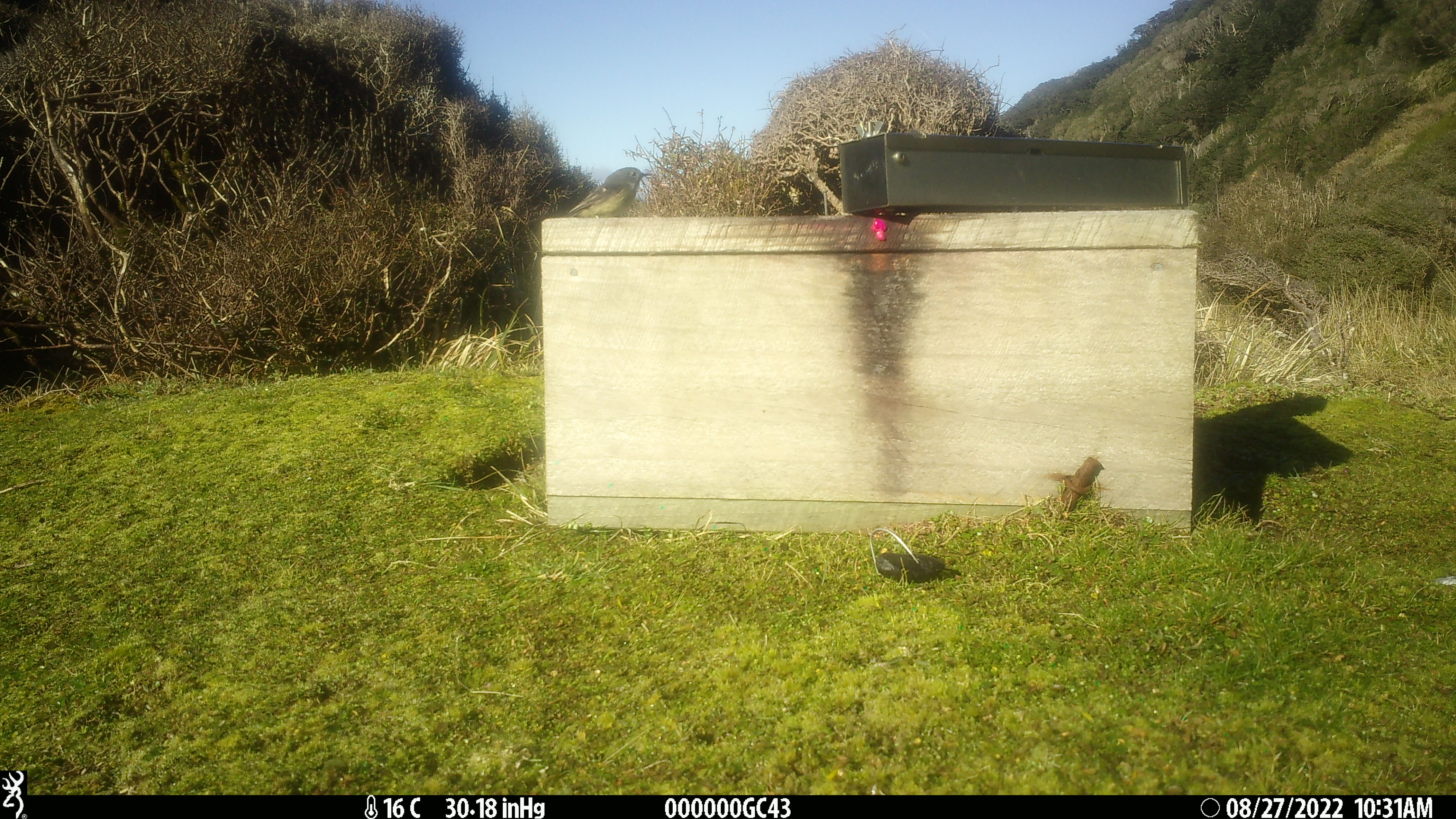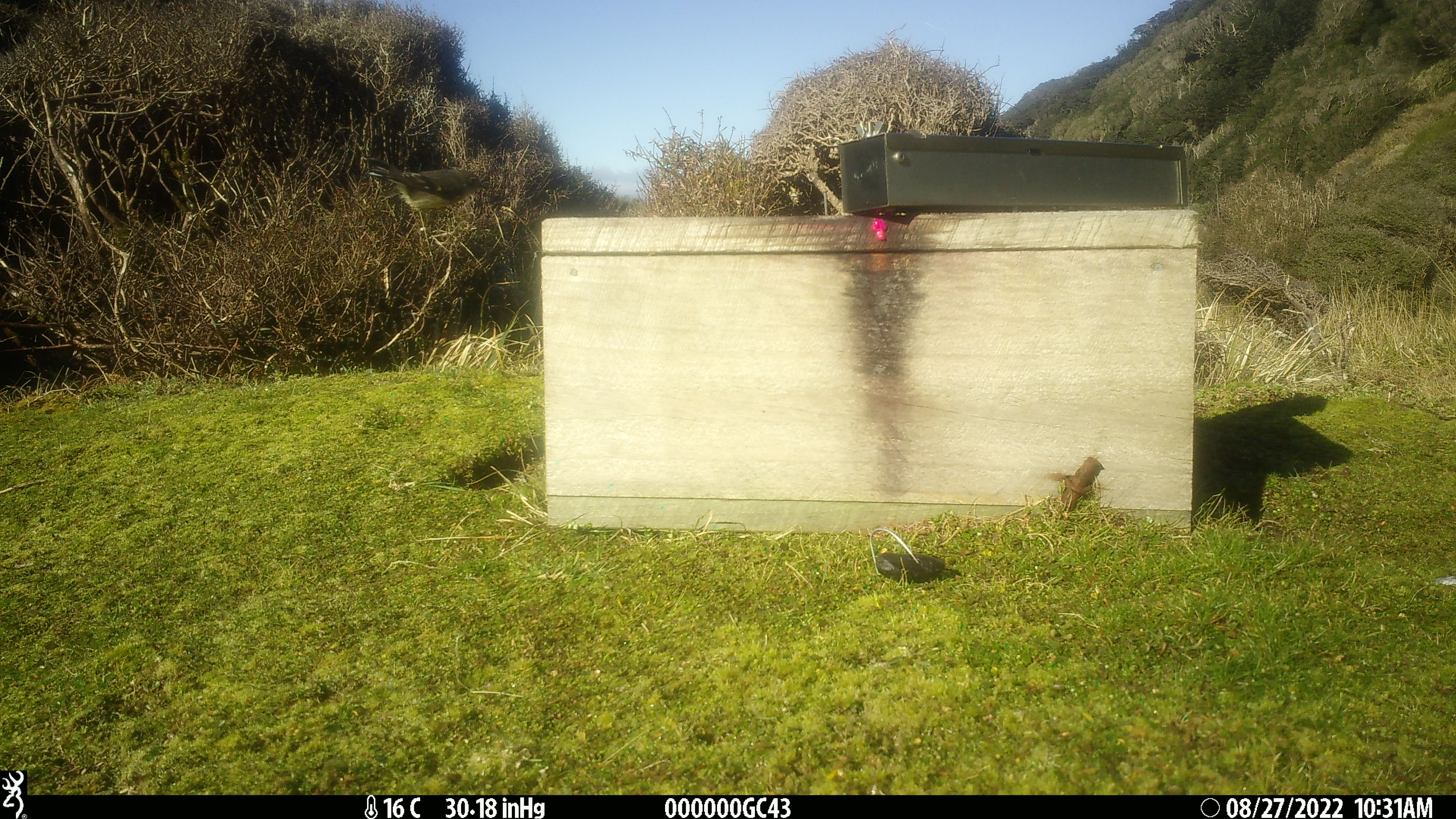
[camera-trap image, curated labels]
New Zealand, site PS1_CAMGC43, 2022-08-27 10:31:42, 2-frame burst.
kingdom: Animalia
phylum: Chordata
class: Aves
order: Passeriformes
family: Petroicidae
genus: Petroica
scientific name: Petroica macrocephala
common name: tomtit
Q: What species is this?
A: Tomtit (Petroica macrocephala).